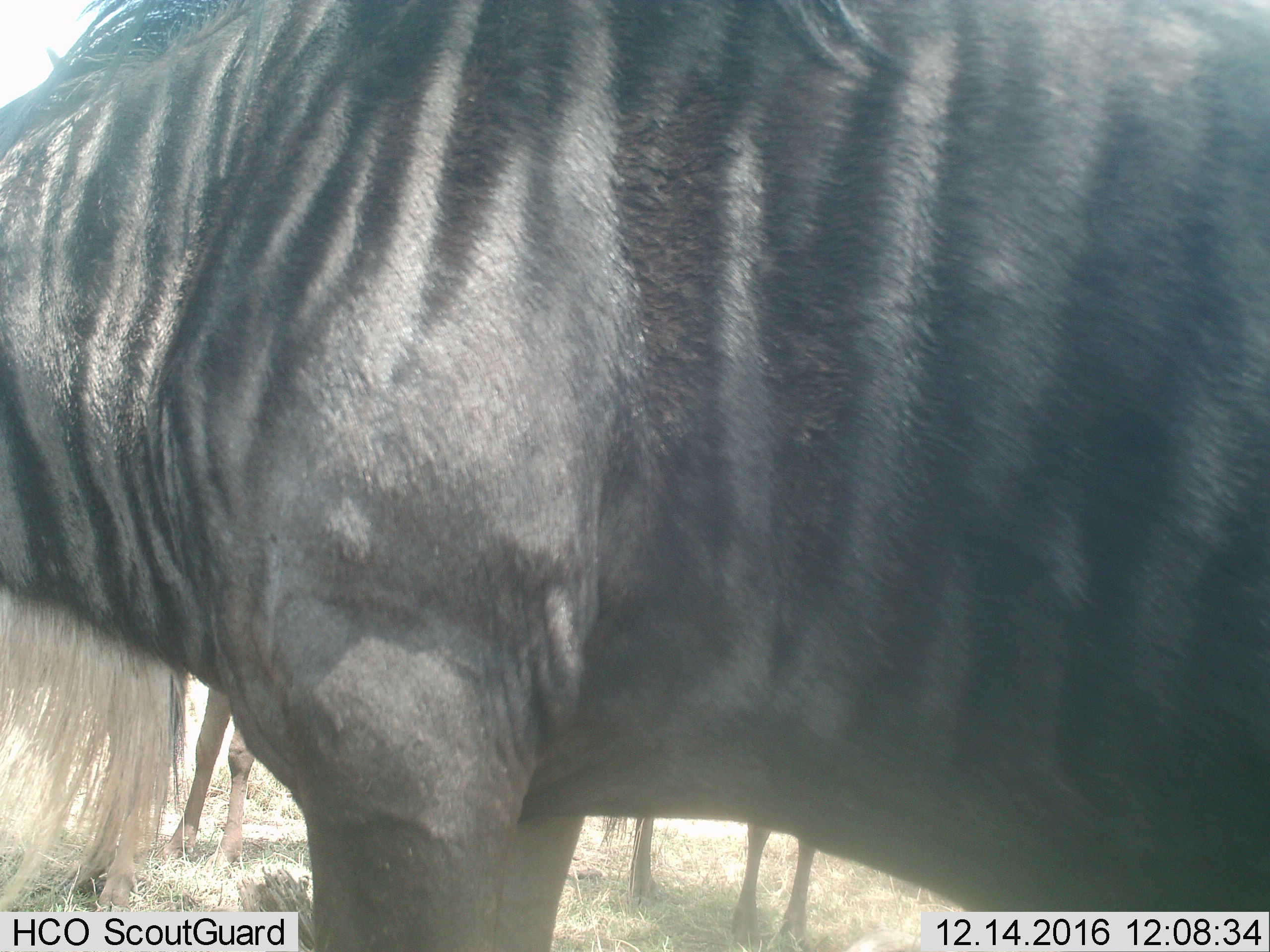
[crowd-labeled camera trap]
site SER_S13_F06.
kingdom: Animalia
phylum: Chordata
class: Mammalia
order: Artiodactyla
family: Bovidae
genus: Connochaetes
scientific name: Connochaetes taurinus taurinus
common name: blue wildebeest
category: wildebeestblue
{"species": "wildebeestblue (blue wildebeest) (Connochaetes taurinus taurinus)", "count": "3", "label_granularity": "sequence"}